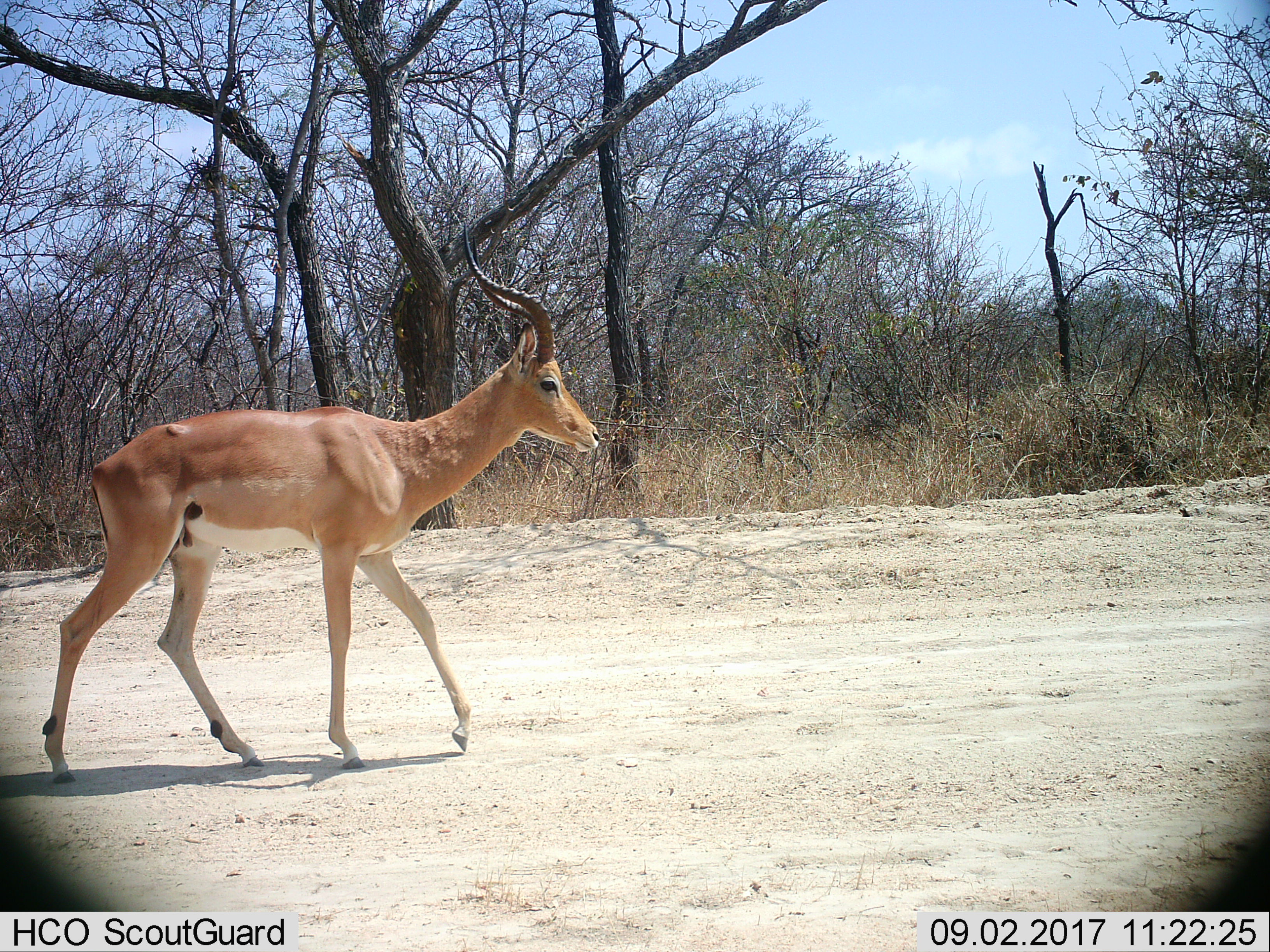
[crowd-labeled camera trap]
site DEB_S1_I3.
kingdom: Animalia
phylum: Chordata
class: Mammalia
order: Artiodactyla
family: Bovidae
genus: Aepyceros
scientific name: Aepyceros melampus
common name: impala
Impala (Aepyceros melampus), count 1. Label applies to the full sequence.